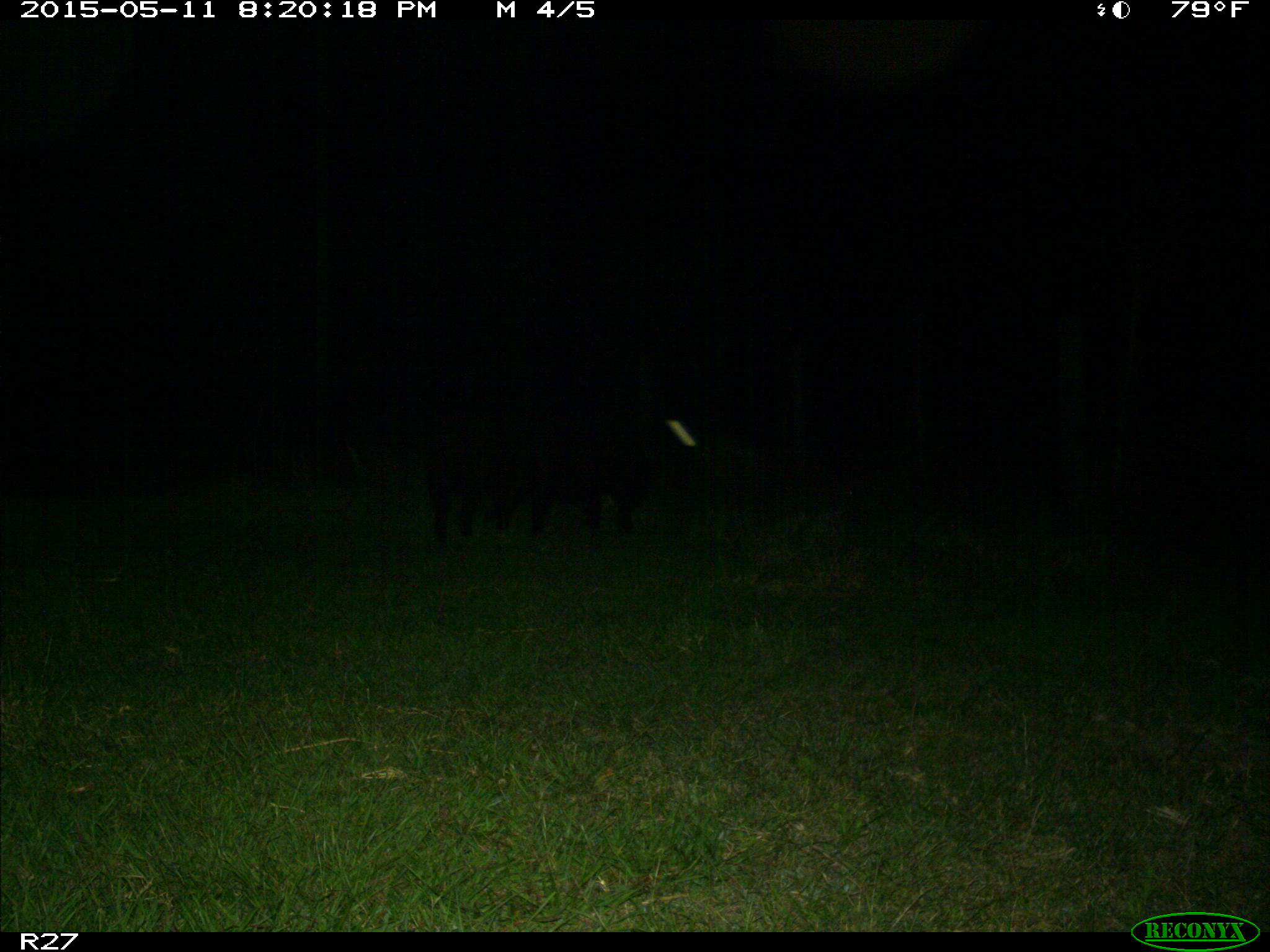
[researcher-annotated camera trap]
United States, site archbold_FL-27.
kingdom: Animalia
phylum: Chordata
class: Mammalia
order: Artiodactyla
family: Suidae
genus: Sus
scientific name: Sus scrofa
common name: wild boar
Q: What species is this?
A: Sus scrofa (wild boar).